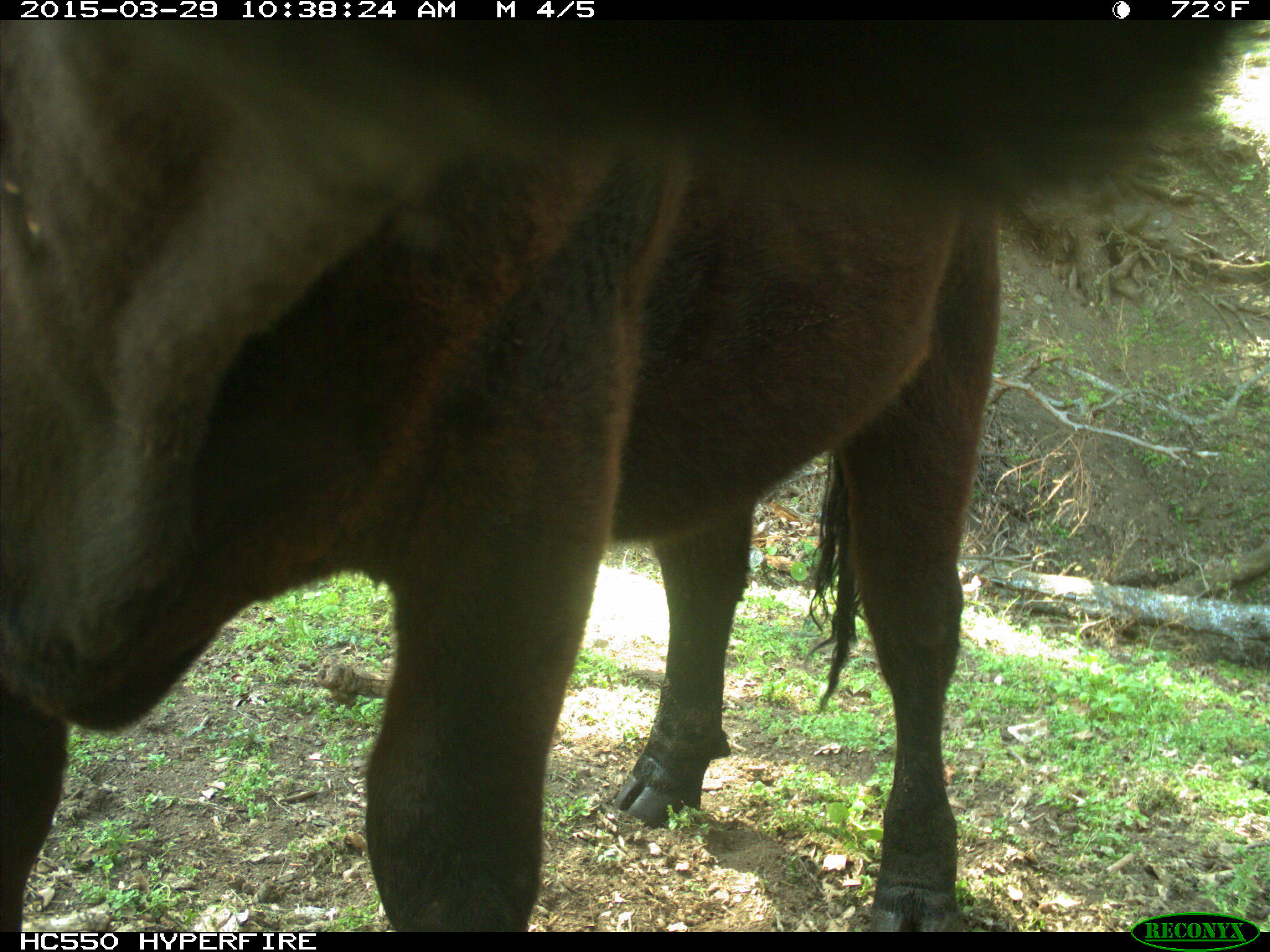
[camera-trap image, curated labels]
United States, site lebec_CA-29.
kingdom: Animalia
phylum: Chordata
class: Mammalia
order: Artiodactyla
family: Bovidae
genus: Bos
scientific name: Bos taurus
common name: domestic cow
Bos taurus (domestic cow).